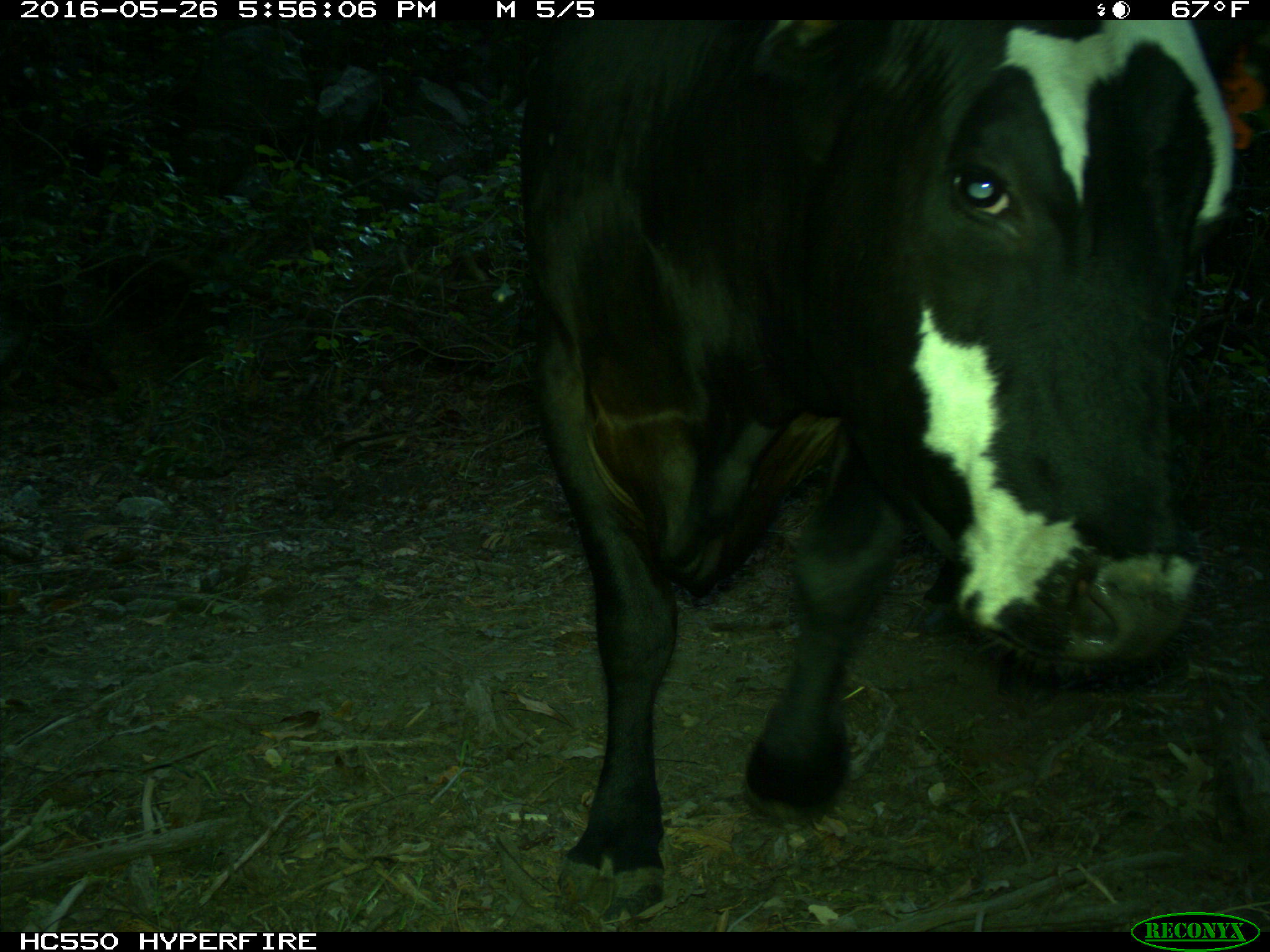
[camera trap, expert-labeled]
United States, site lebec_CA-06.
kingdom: Animalia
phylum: Chordata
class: Mammalia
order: Artiodactyla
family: Bovidae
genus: Bos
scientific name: Bos taurus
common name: domestic cow